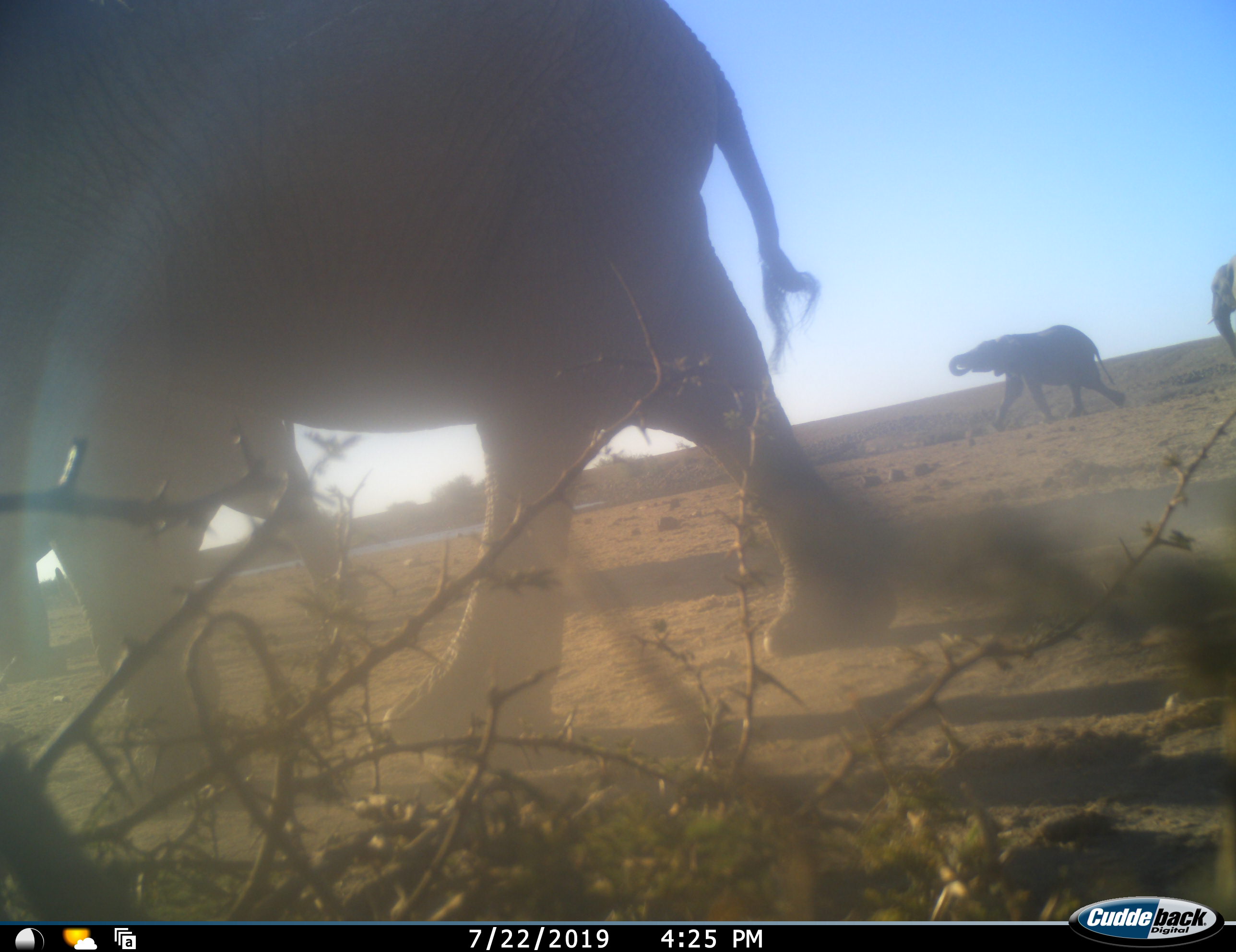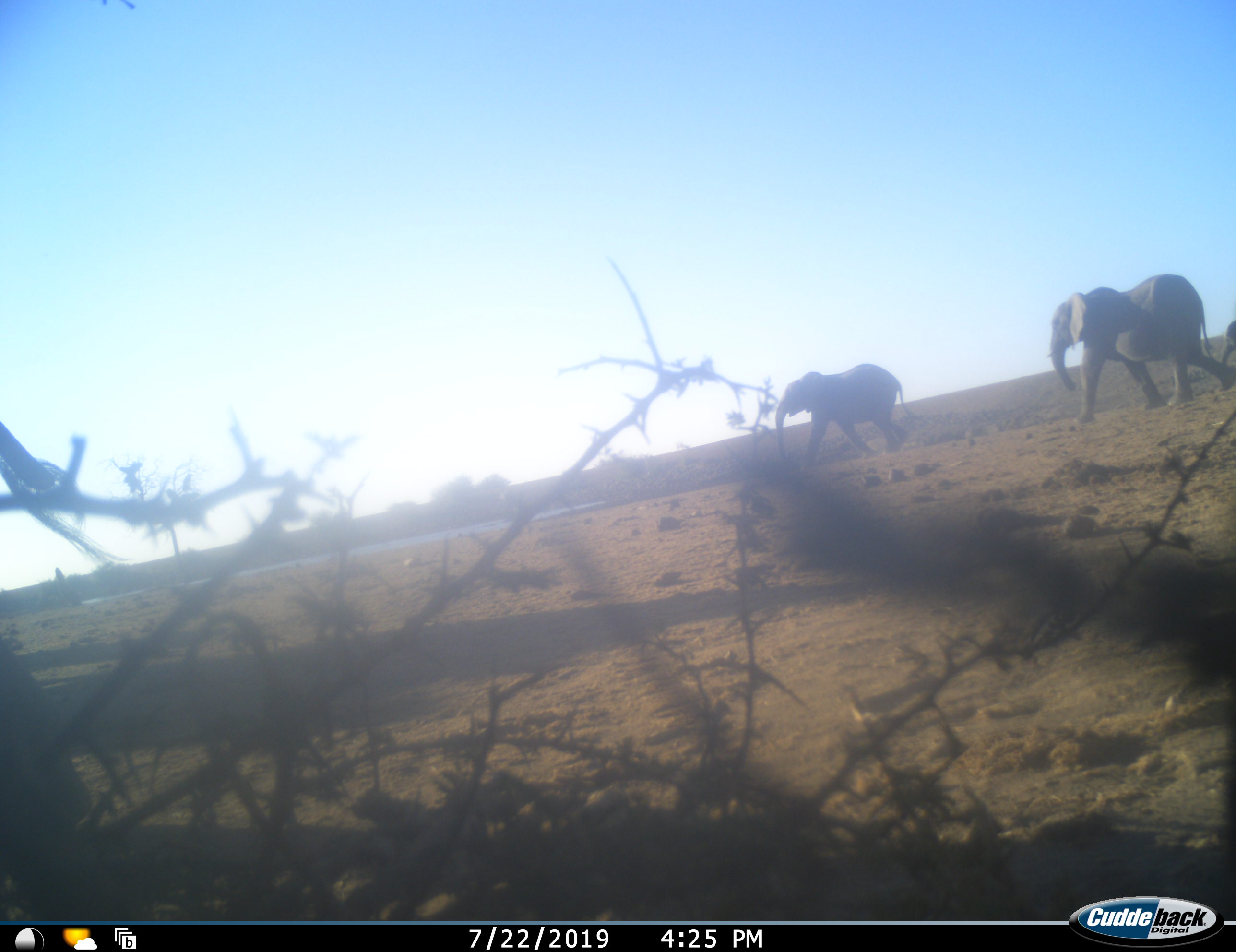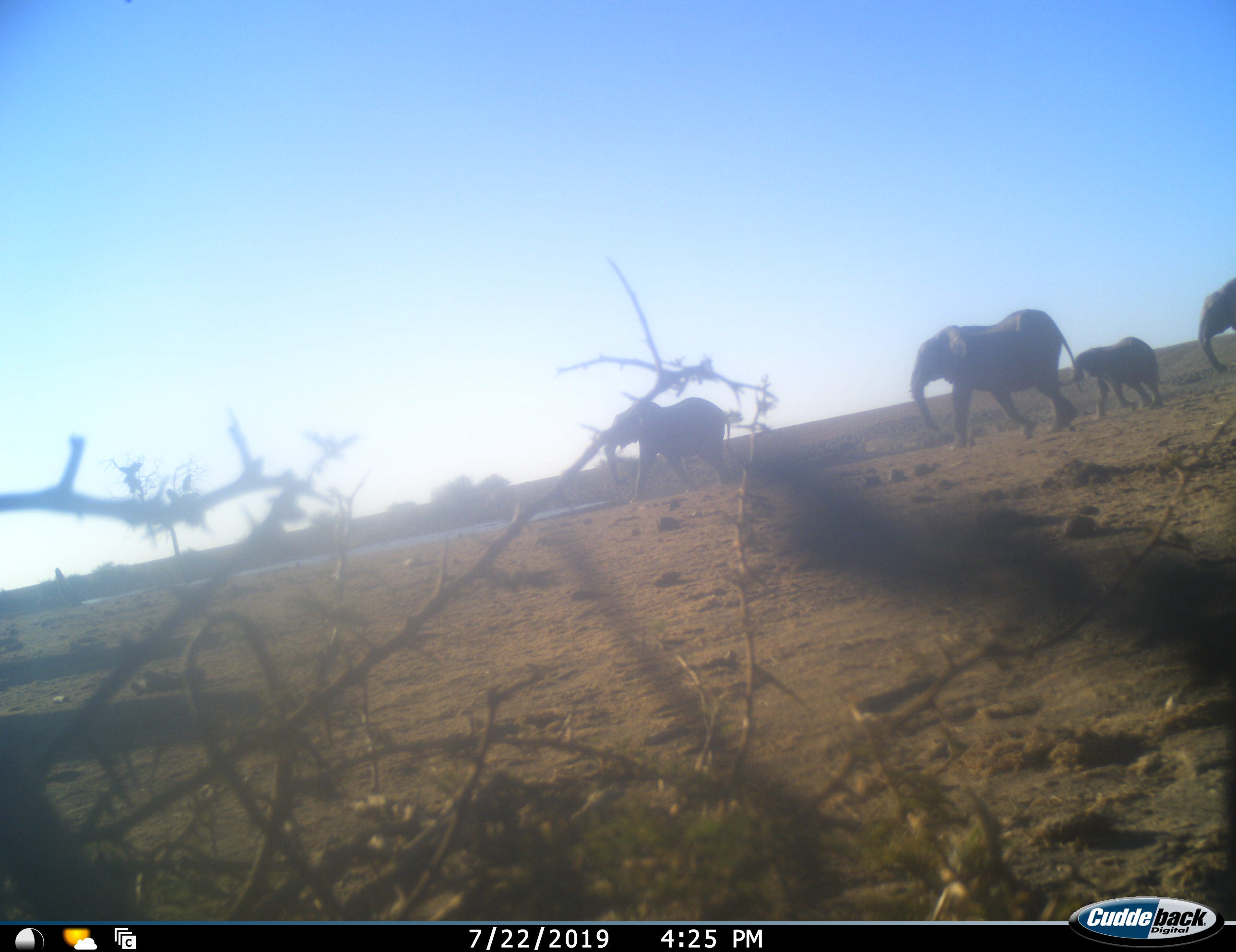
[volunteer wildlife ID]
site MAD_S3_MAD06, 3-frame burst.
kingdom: Animalia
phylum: Chordata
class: Mammalia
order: Proboscidea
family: Elephantidae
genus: Loxodonta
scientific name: Loxodonta africana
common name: african bush elephant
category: elephant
Elephant (african bush elephant) (Loxodonta africana), count 5. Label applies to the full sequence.